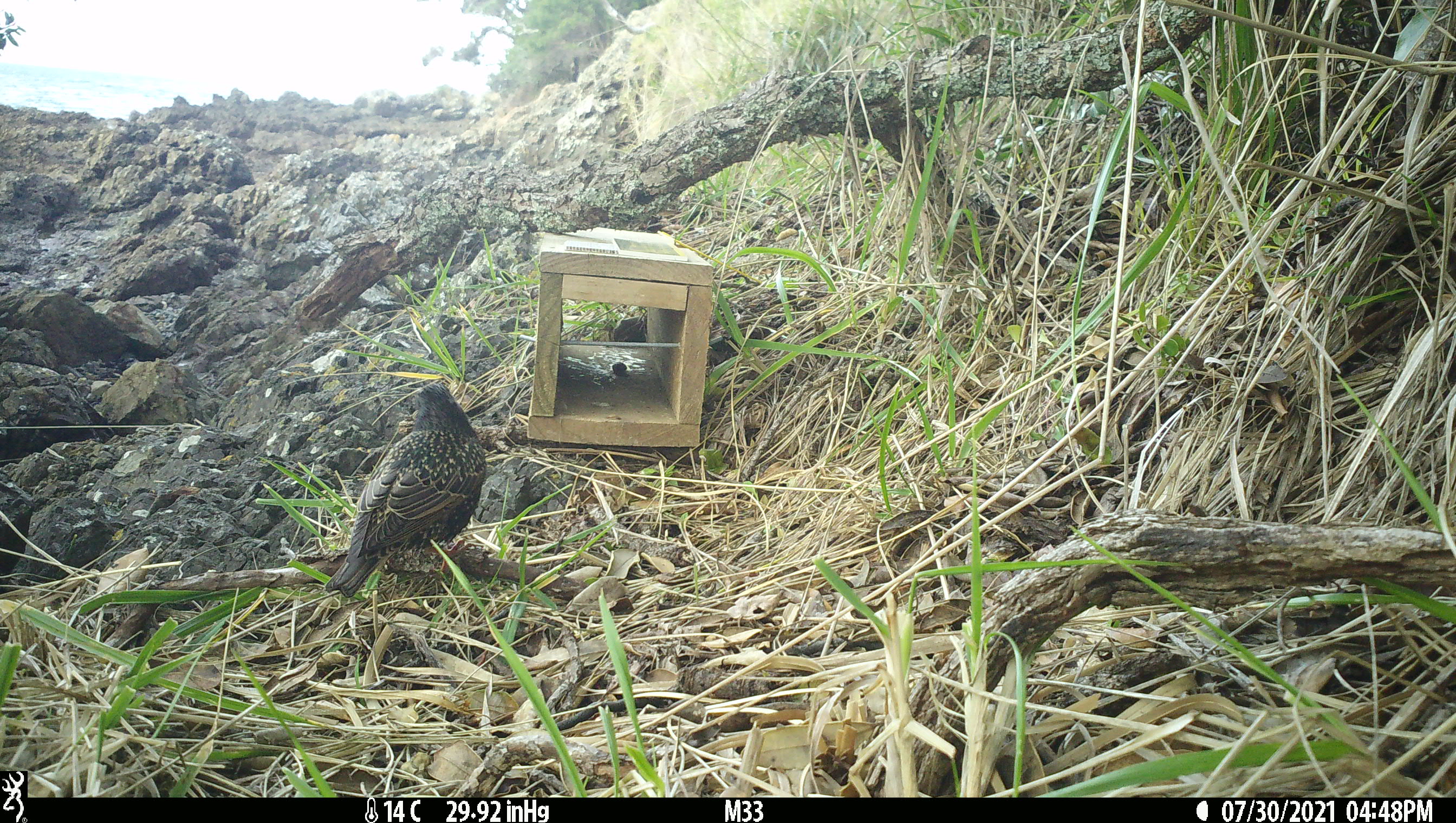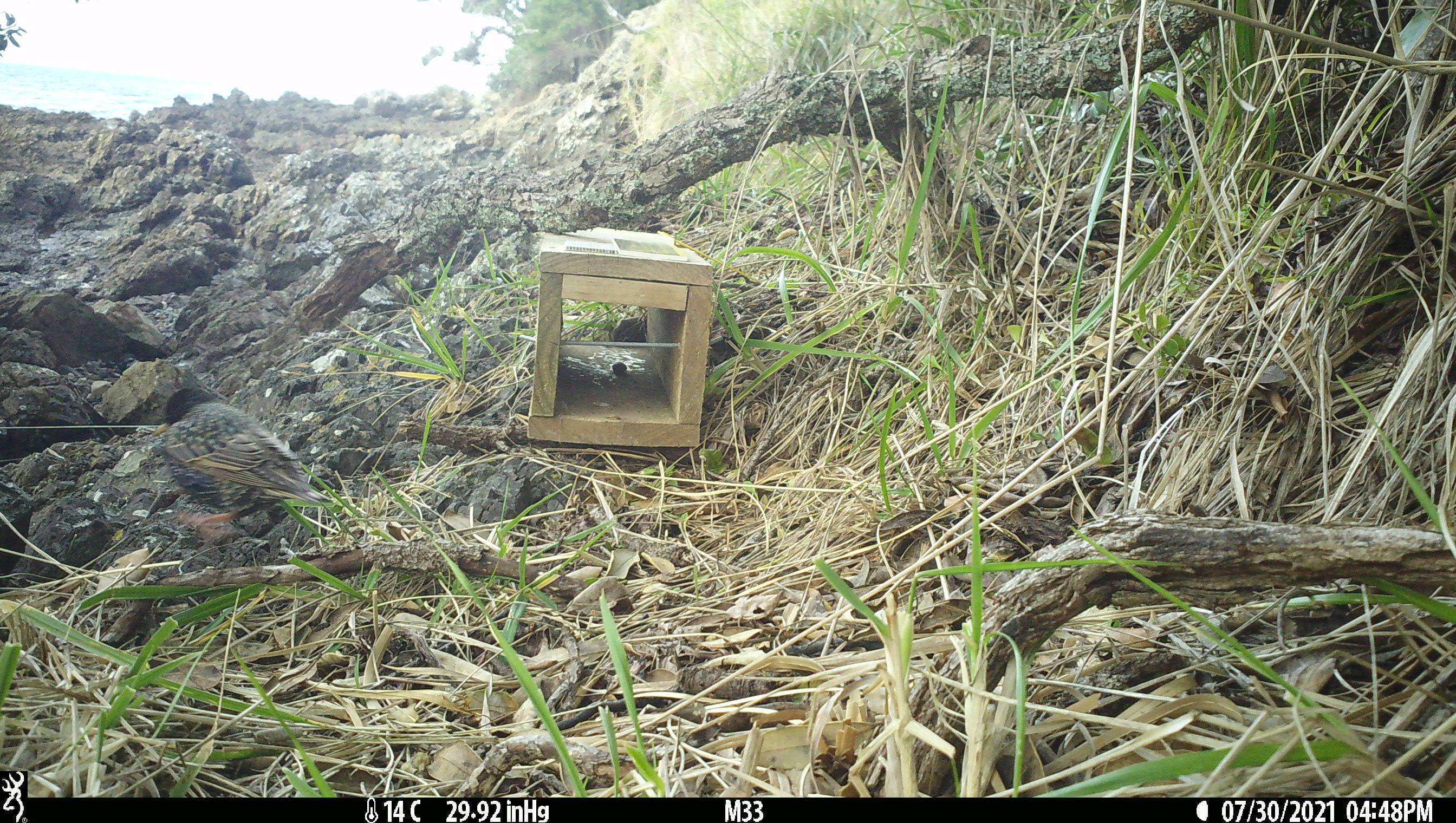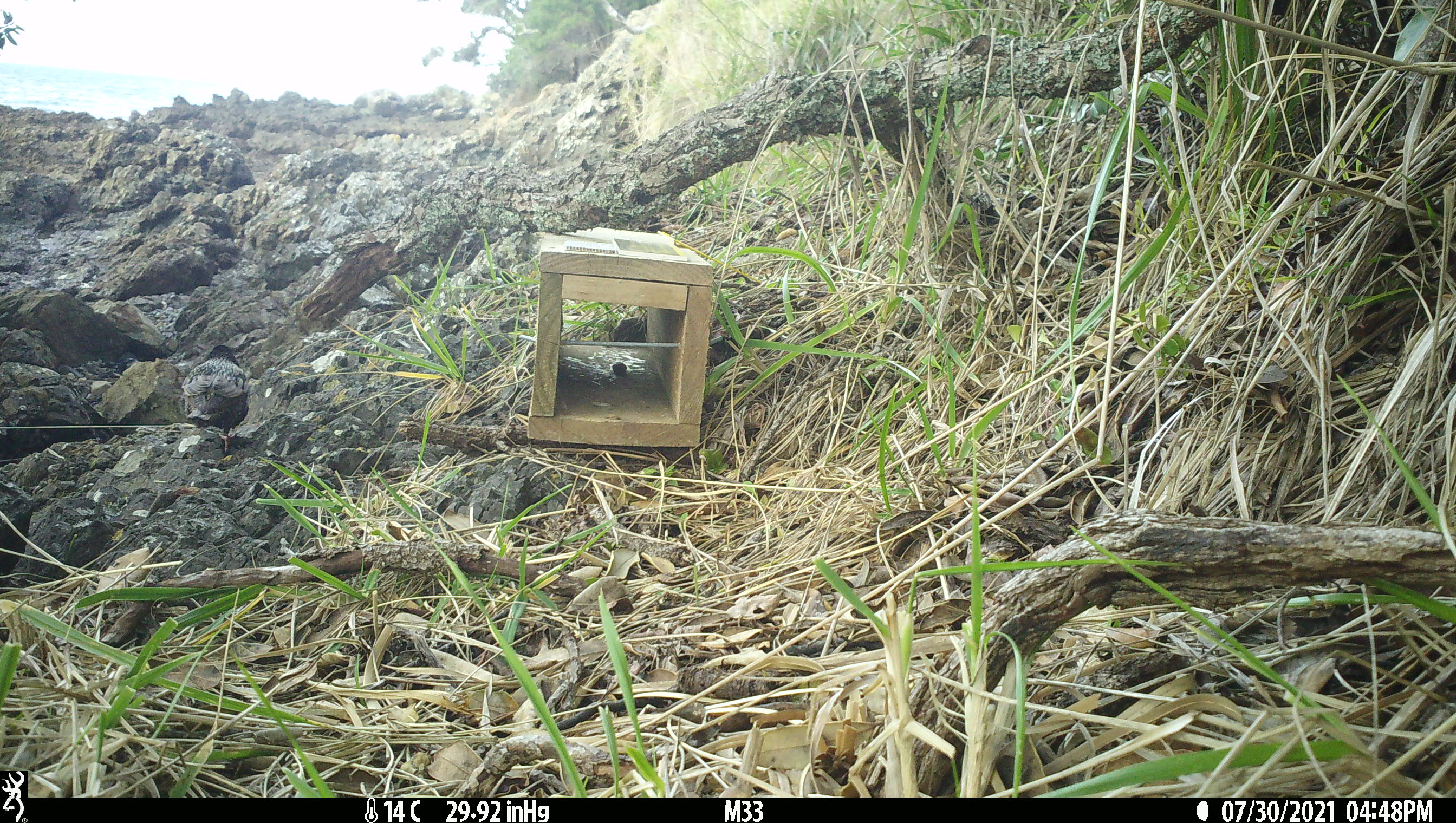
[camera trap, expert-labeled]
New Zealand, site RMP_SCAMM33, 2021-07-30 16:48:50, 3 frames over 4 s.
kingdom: Animalia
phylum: Chordata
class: Aves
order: Passeriformes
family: Sturnidae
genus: Sturnus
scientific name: Sturnus vulgaris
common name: european starling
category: starling